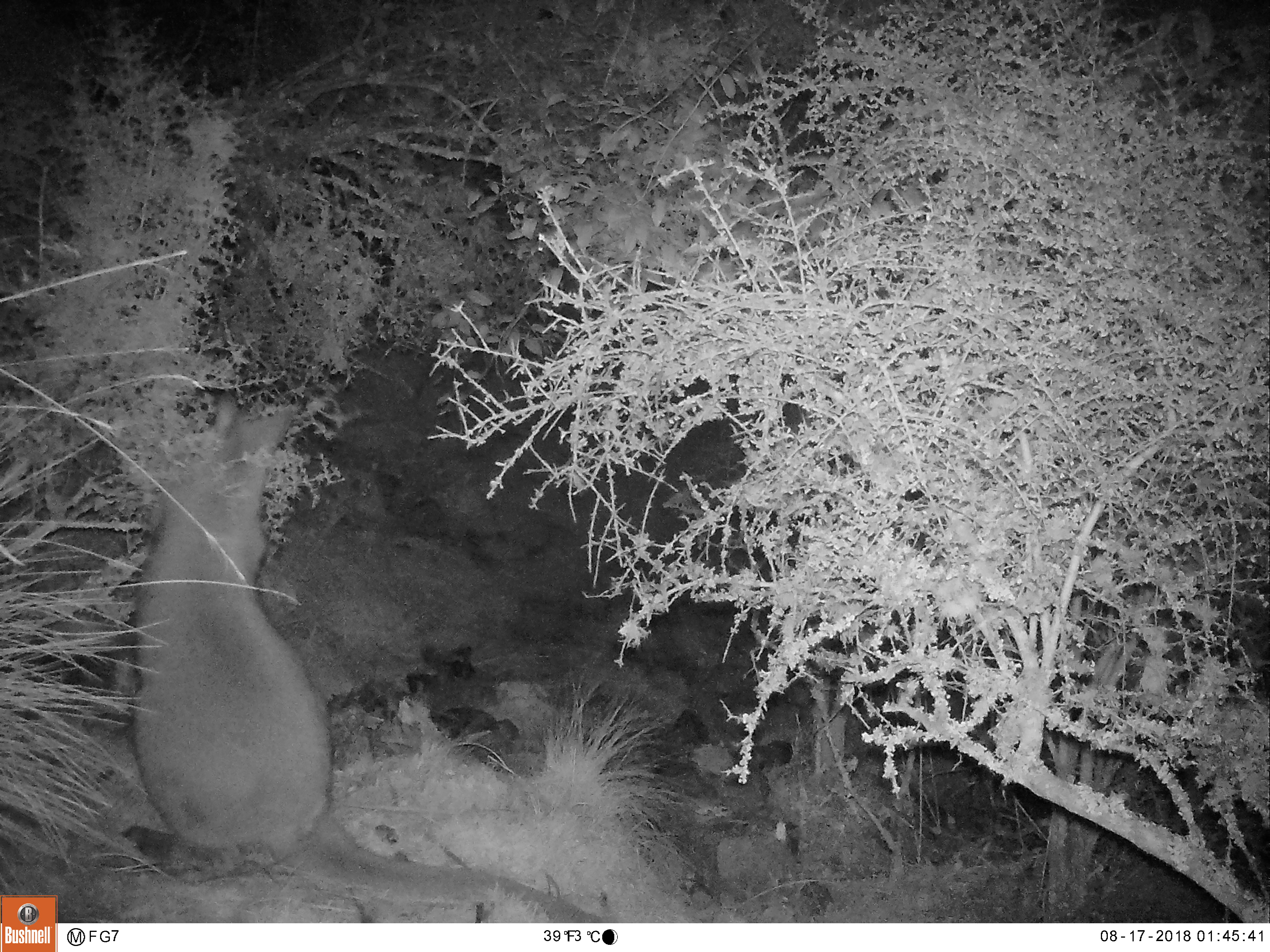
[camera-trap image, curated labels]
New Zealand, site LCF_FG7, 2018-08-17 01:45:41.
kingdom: Animalia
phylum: Chordata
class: Mammalia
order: Diprotodontia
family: Macropodidae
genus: Notamacropus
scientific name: Notamacropus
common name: wallaby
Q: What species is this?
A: Wallaby (Notamacropus).